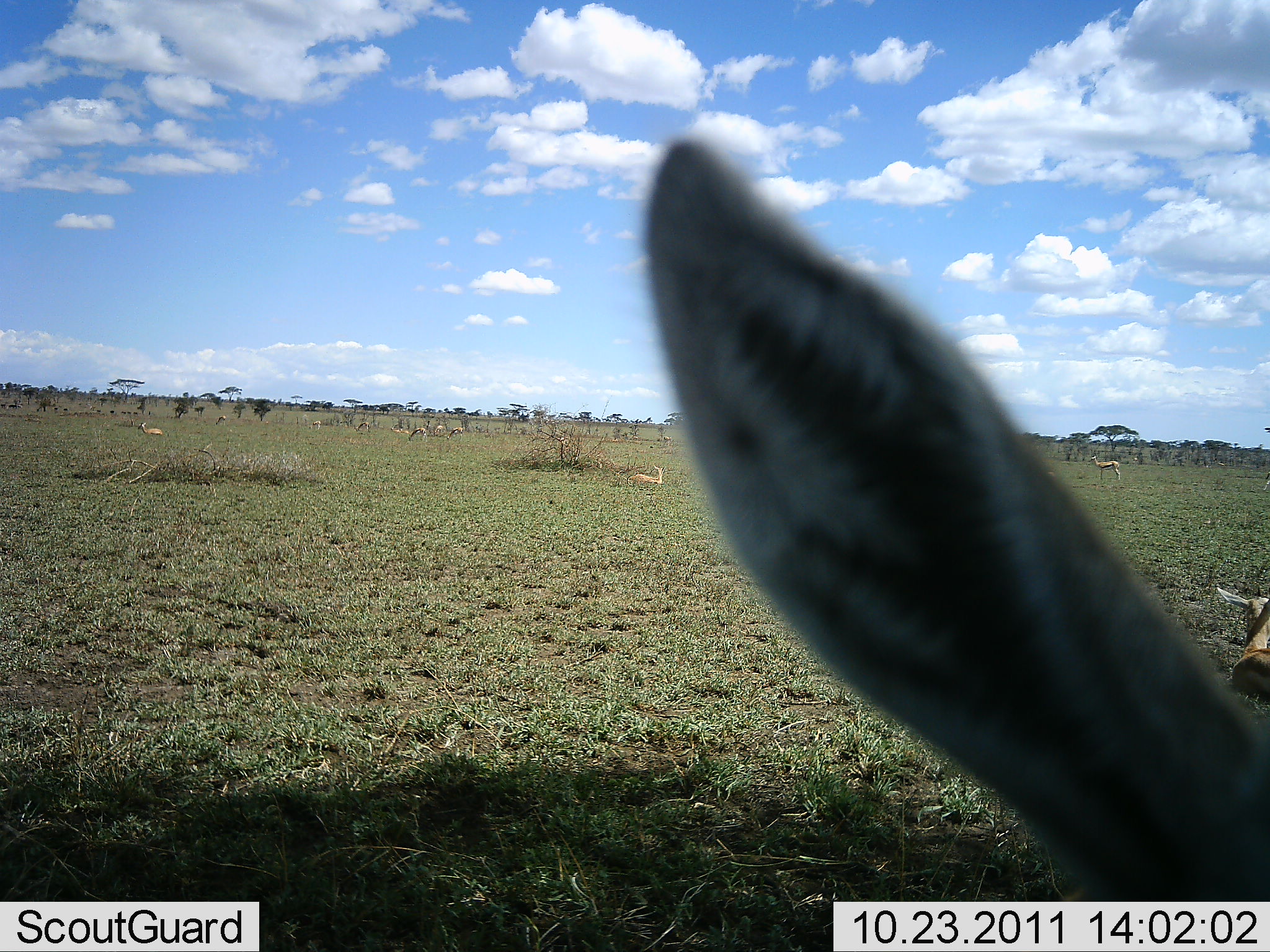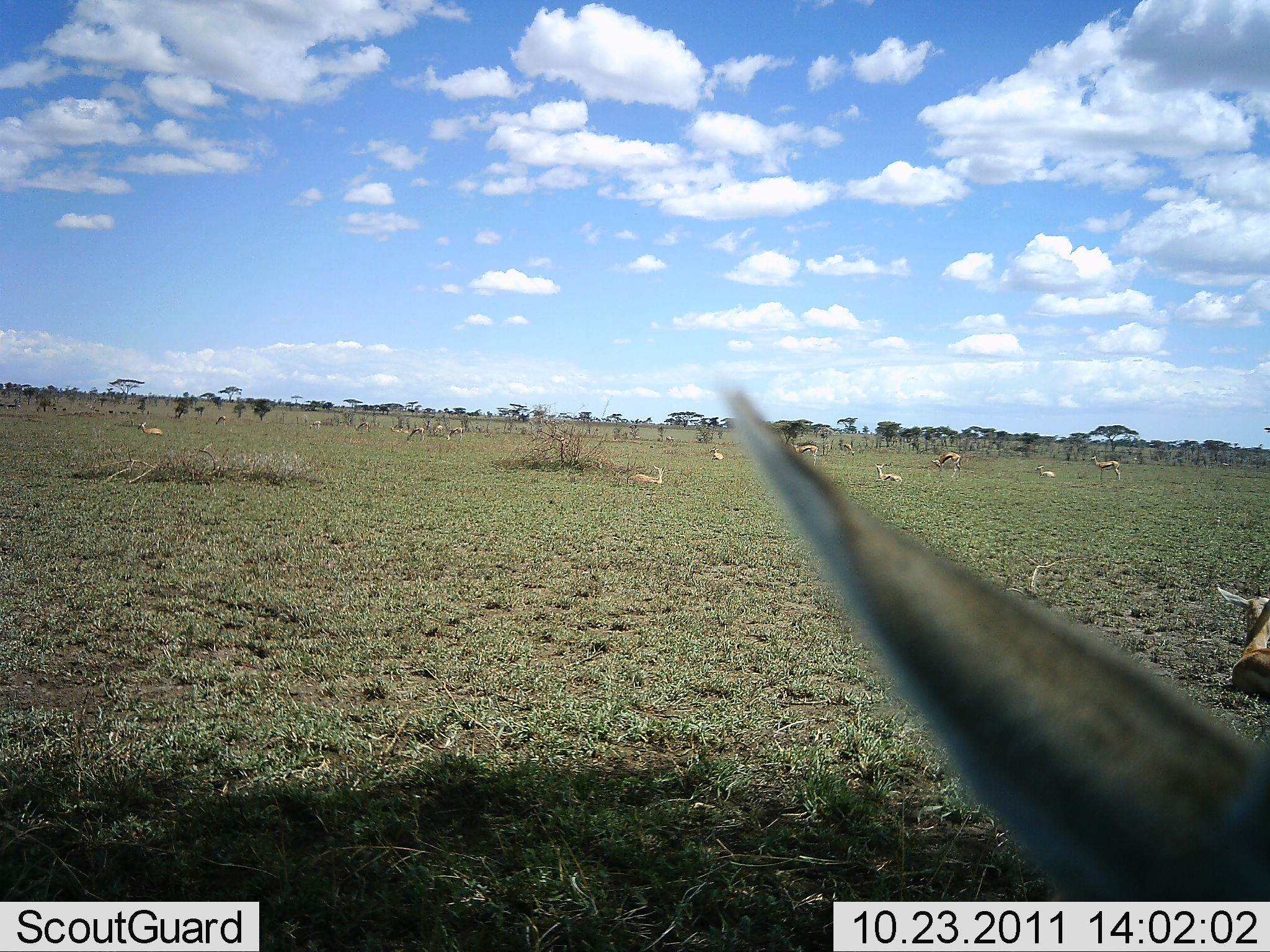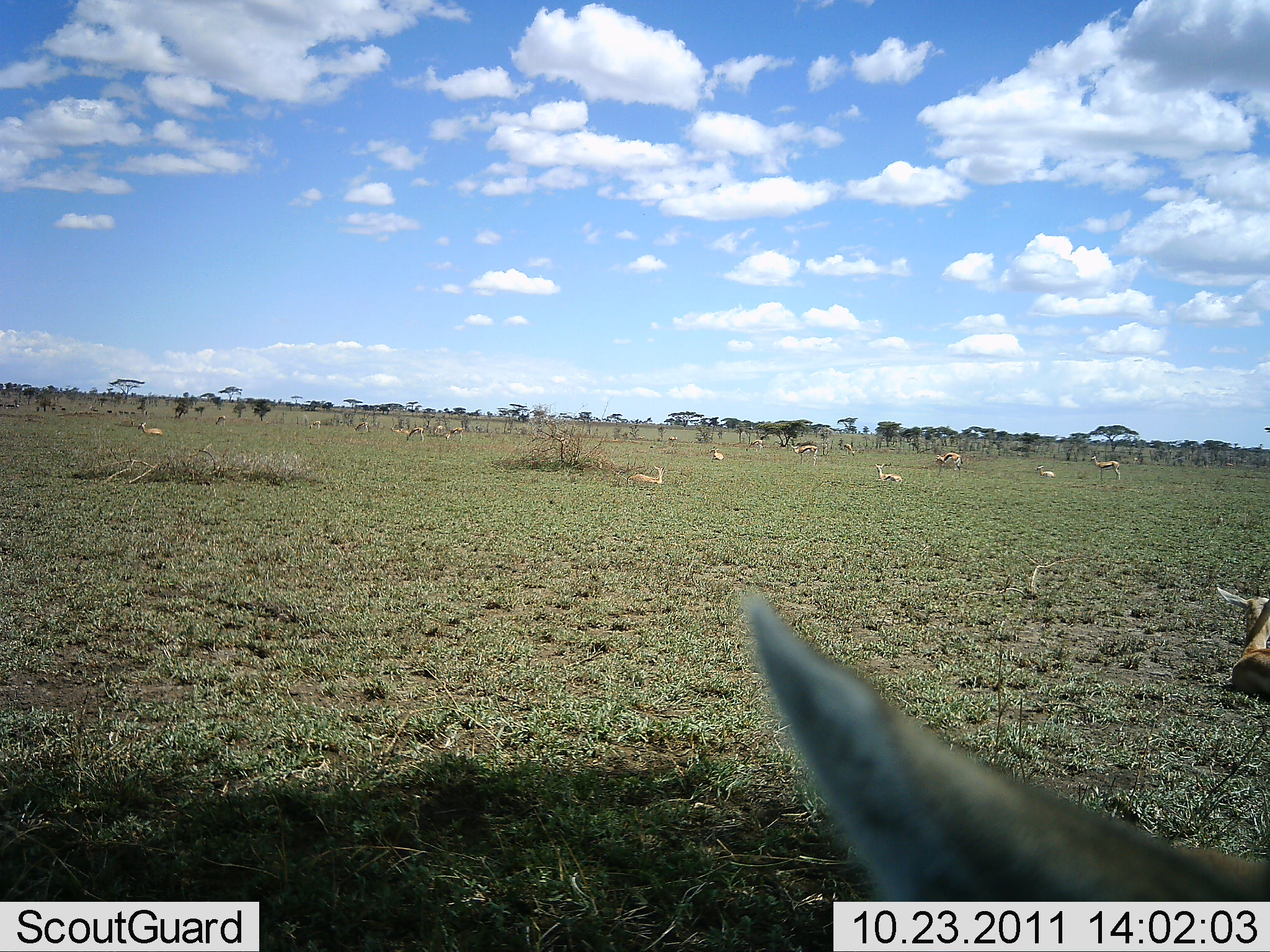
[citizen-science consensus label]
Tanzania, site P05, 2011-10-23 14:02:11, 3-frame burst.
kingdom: Animalia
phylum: Chordata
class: Mammalia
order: Artiodactyla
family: Bovidae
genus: Eudorcas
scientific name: Eudorcas thomsonii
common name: thomson's gazelle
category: gazellethomsons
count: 11-50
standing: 67%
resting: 87%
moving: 13%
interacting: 7%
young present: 7%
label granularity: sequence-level